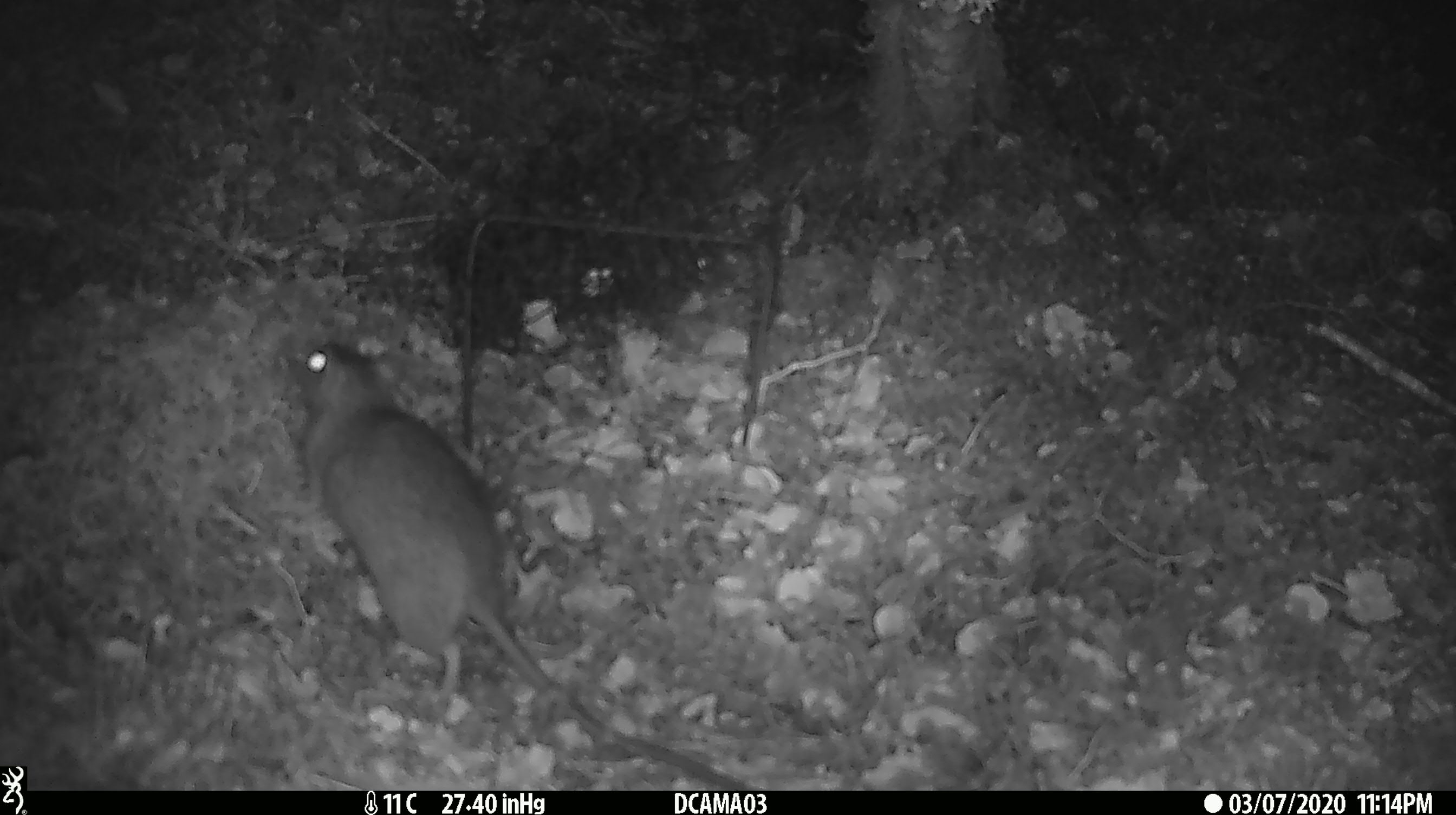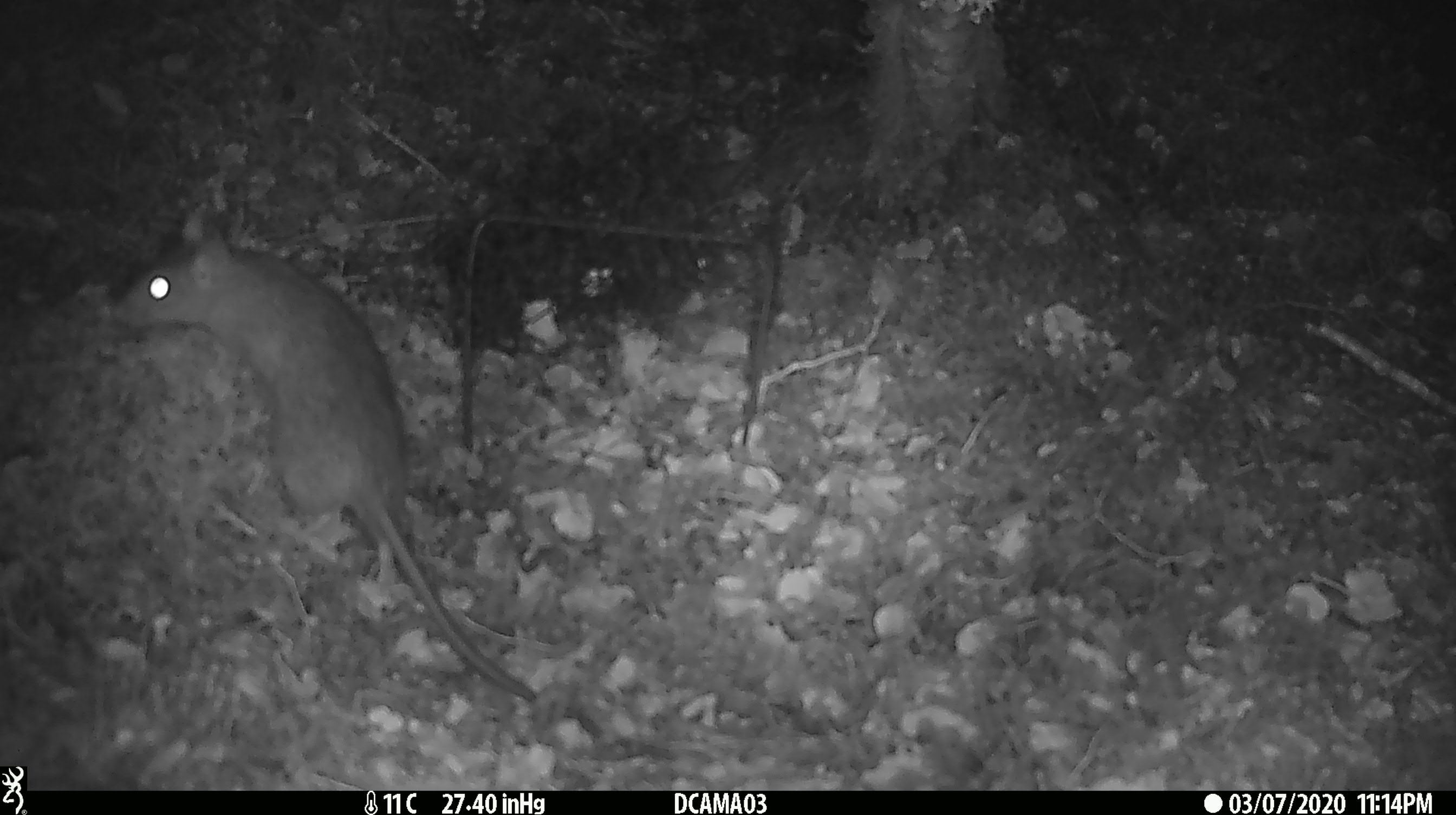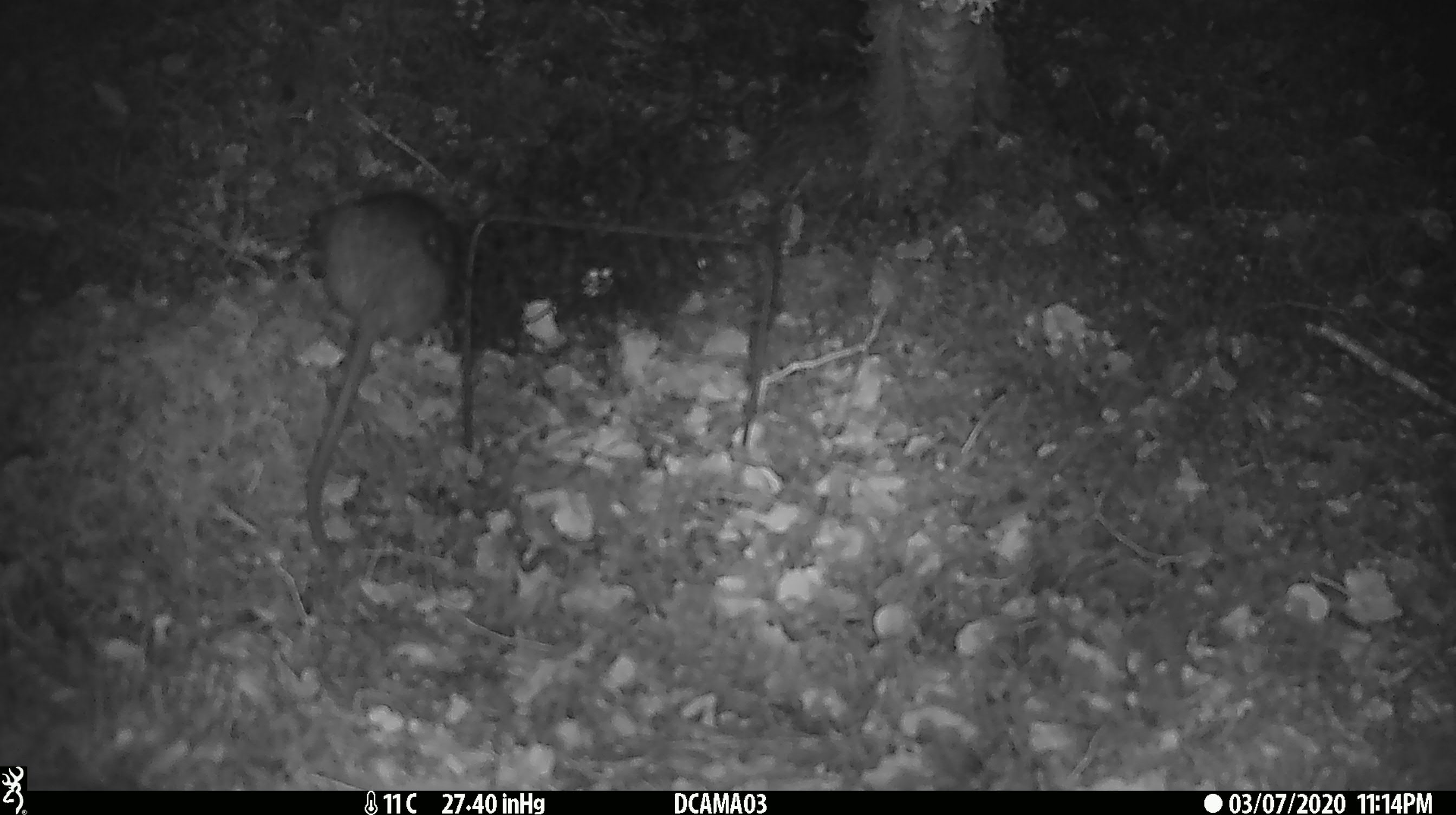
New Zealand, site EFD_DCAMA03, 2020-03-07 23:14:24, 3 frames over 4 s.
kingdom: Animalia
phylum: Chordata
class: Mammalia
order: Rodentia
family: Muridae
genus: Rattus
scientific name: Rattus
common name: rat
Rat (Rattus).